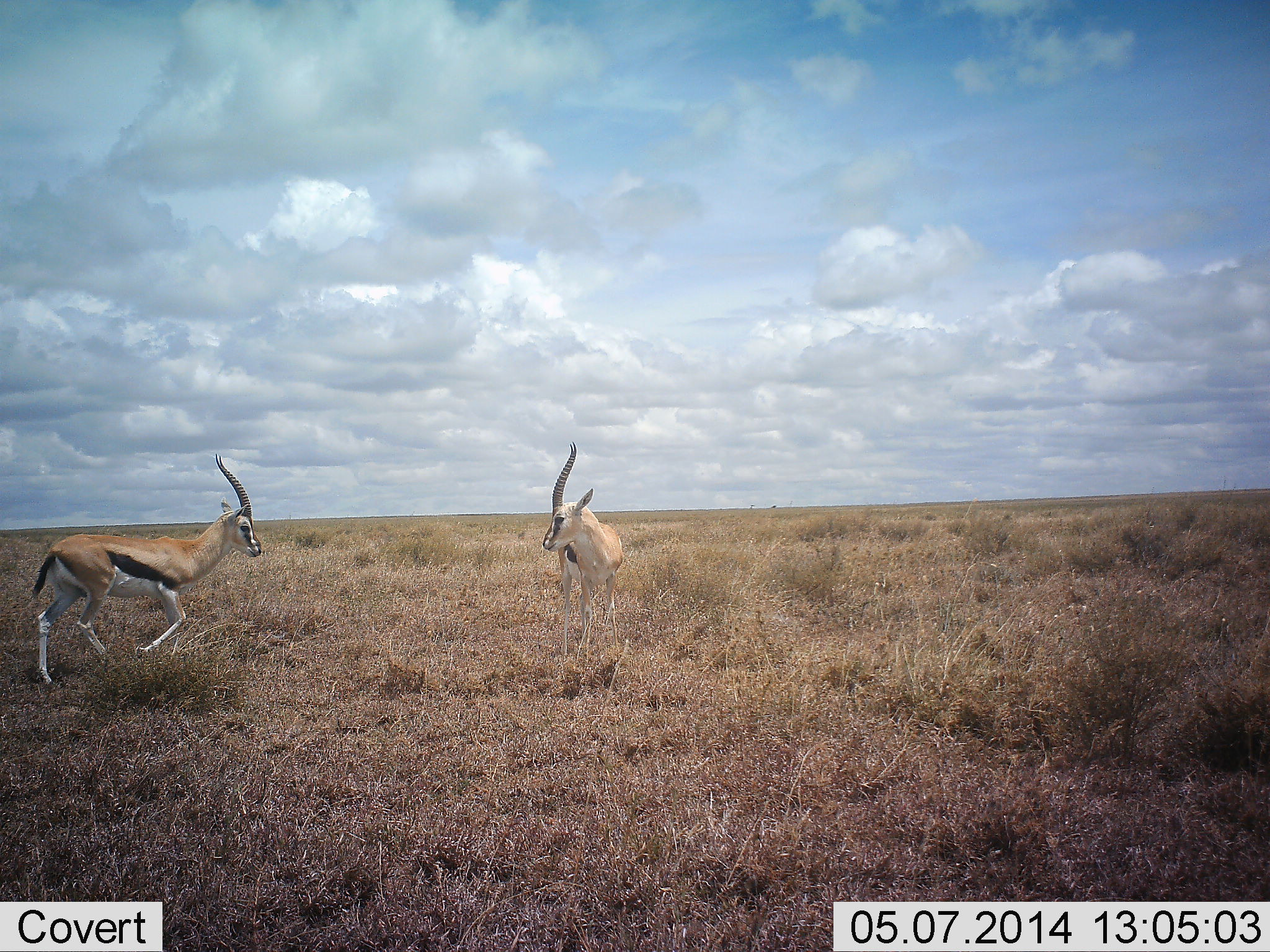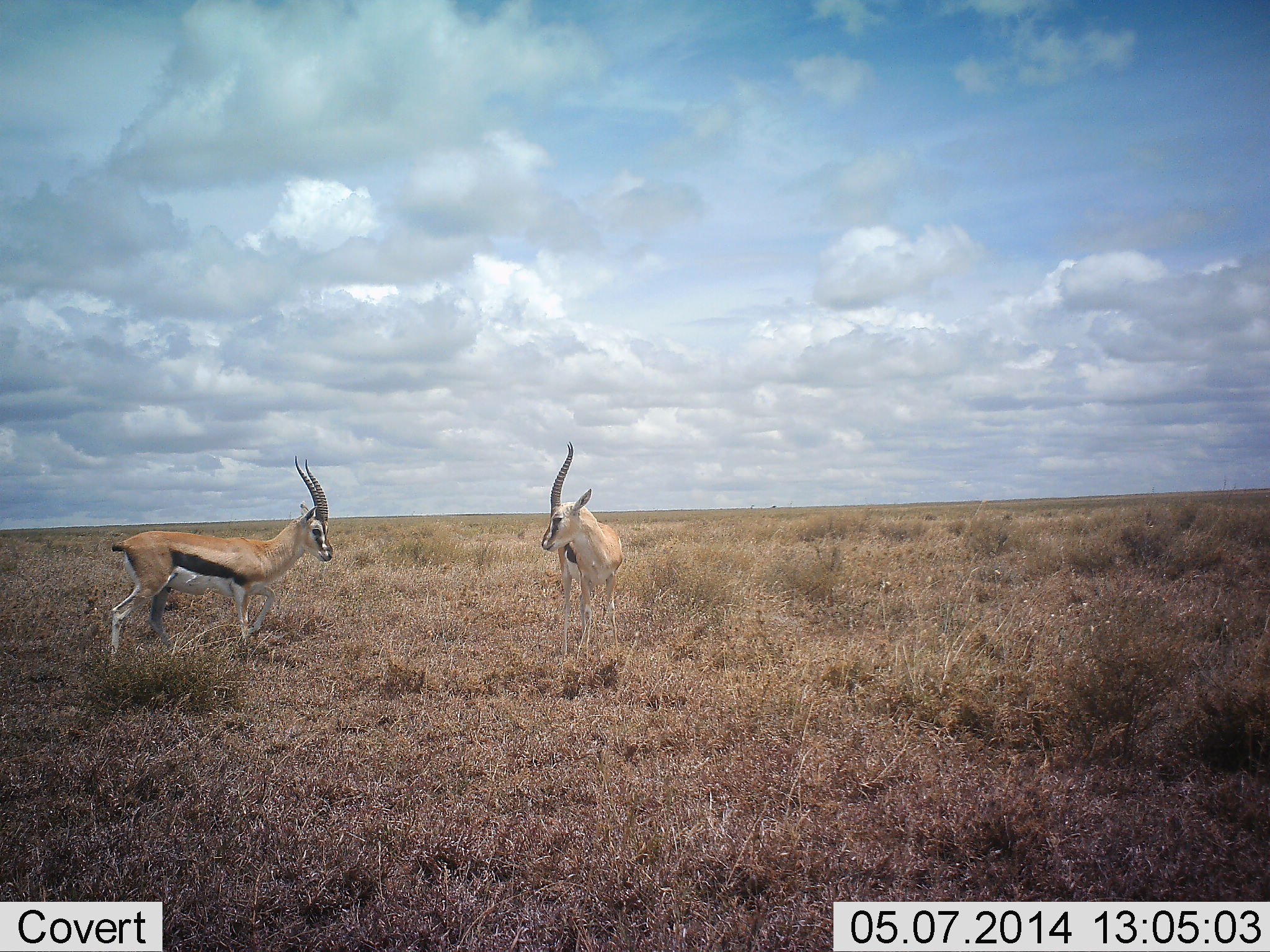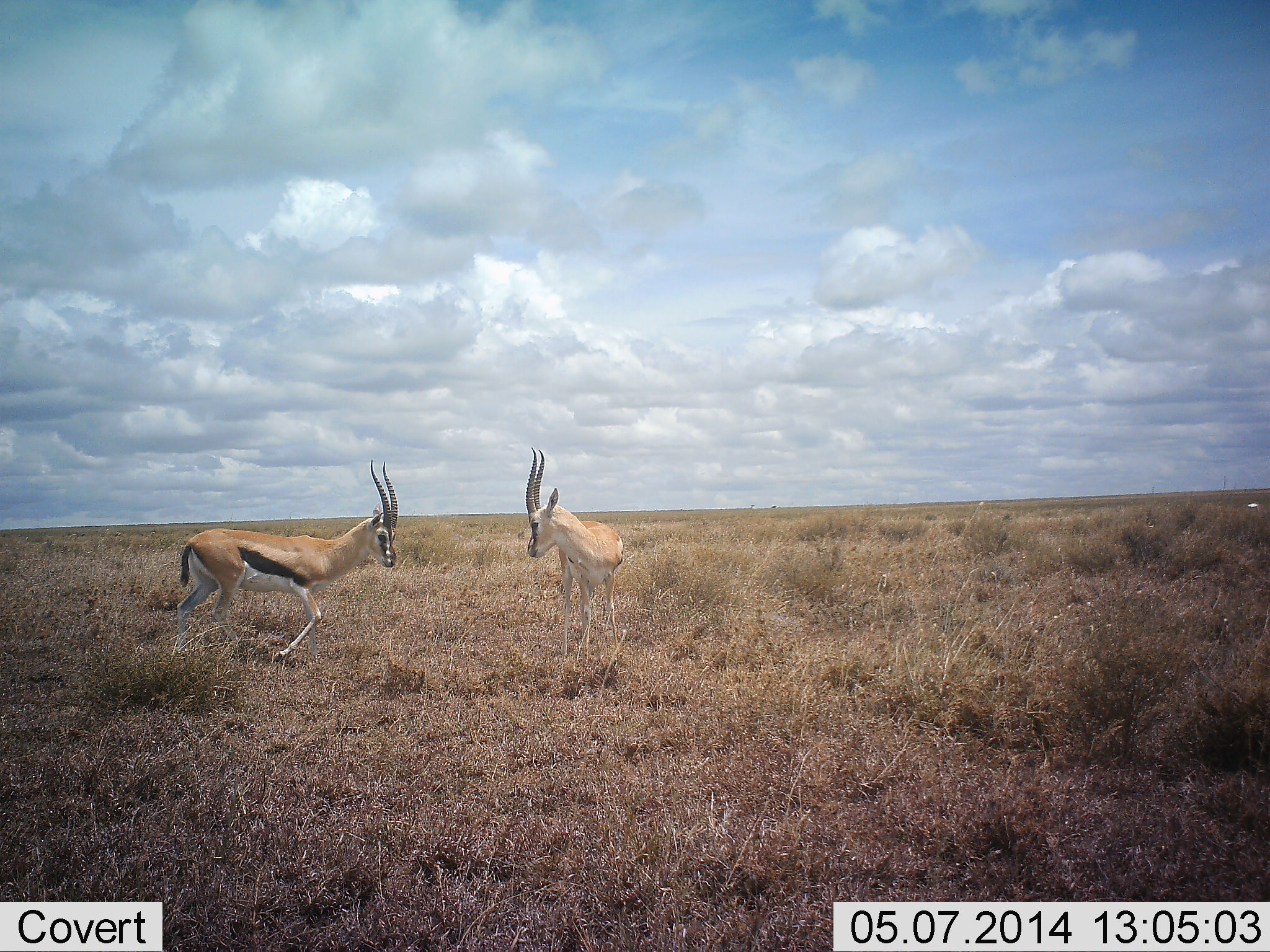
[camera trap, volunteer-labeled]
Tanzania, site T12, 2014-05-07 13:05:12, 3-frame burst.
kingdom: Animalia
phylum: Chordata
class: Mammalia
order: Artiodactyla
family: Bovidae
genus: Eudorcas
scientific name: Eudorcas thomsonii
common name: thomson's gazelle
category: gazellethomsons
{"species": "gazellethomsons (thomson's gazelle) (Eudorcas thomsonii)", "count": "2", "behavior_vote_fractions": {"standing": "40%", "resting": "0%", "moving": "30%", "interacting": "60%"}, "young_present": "0%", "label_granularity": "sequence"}